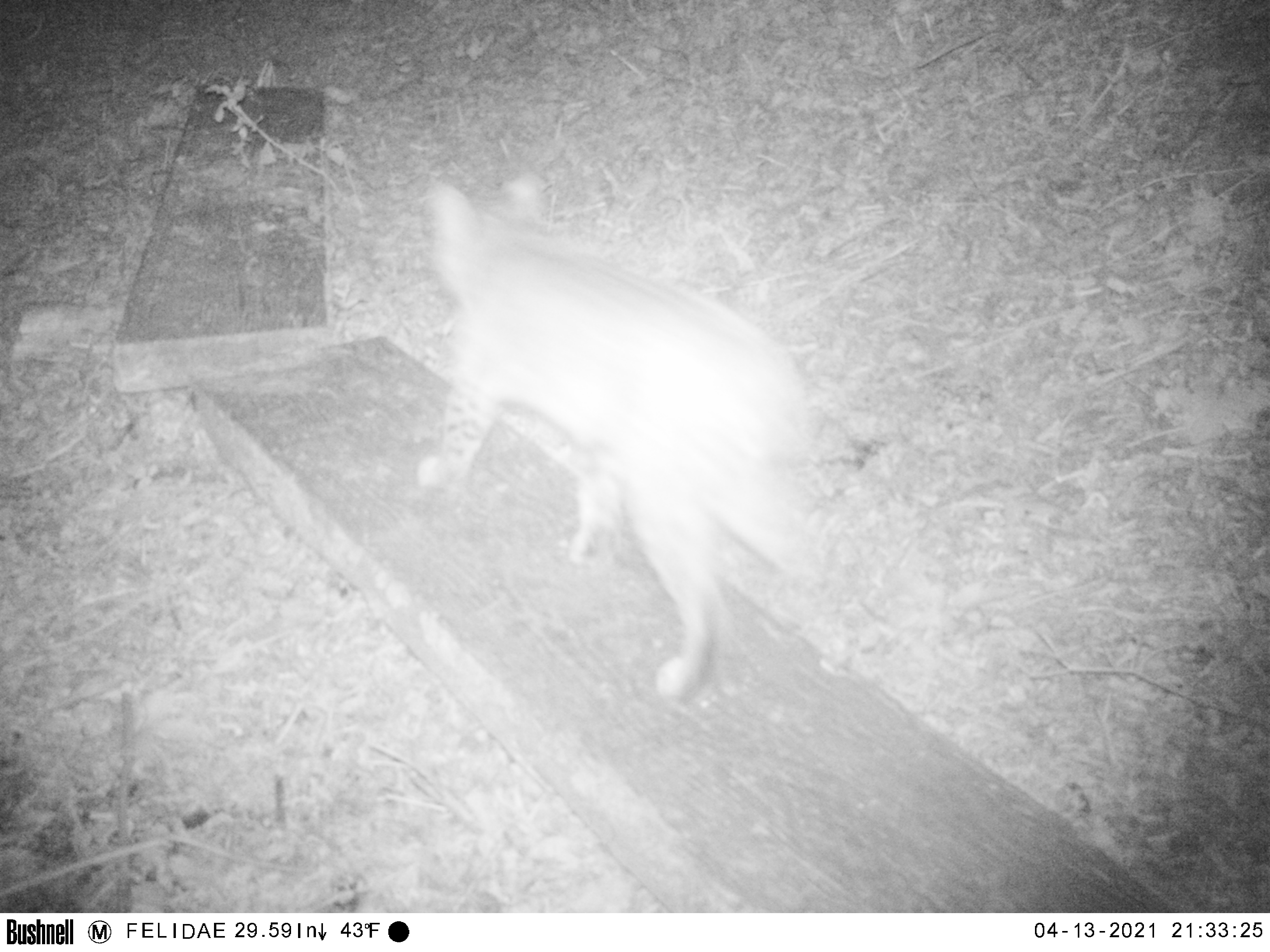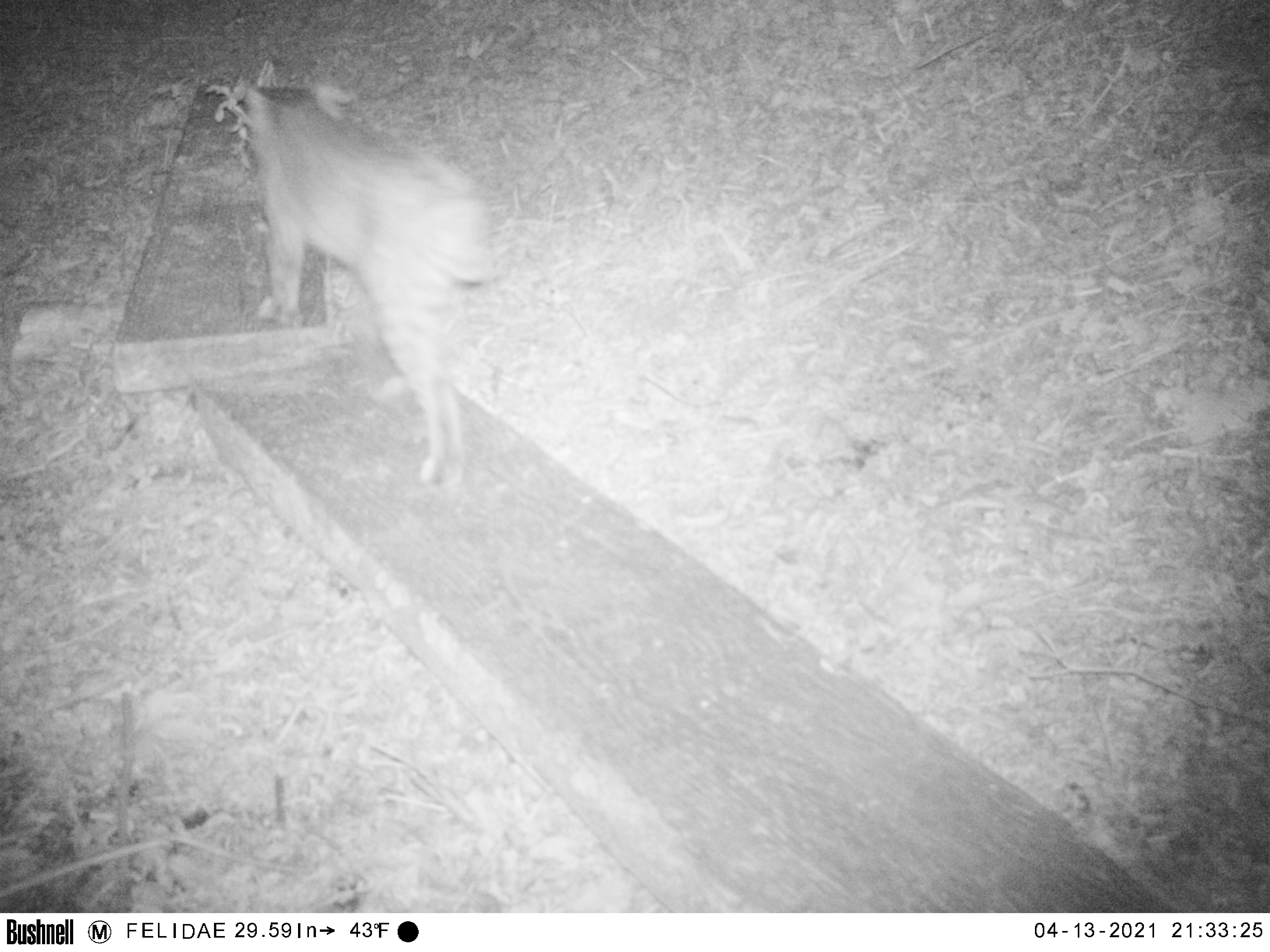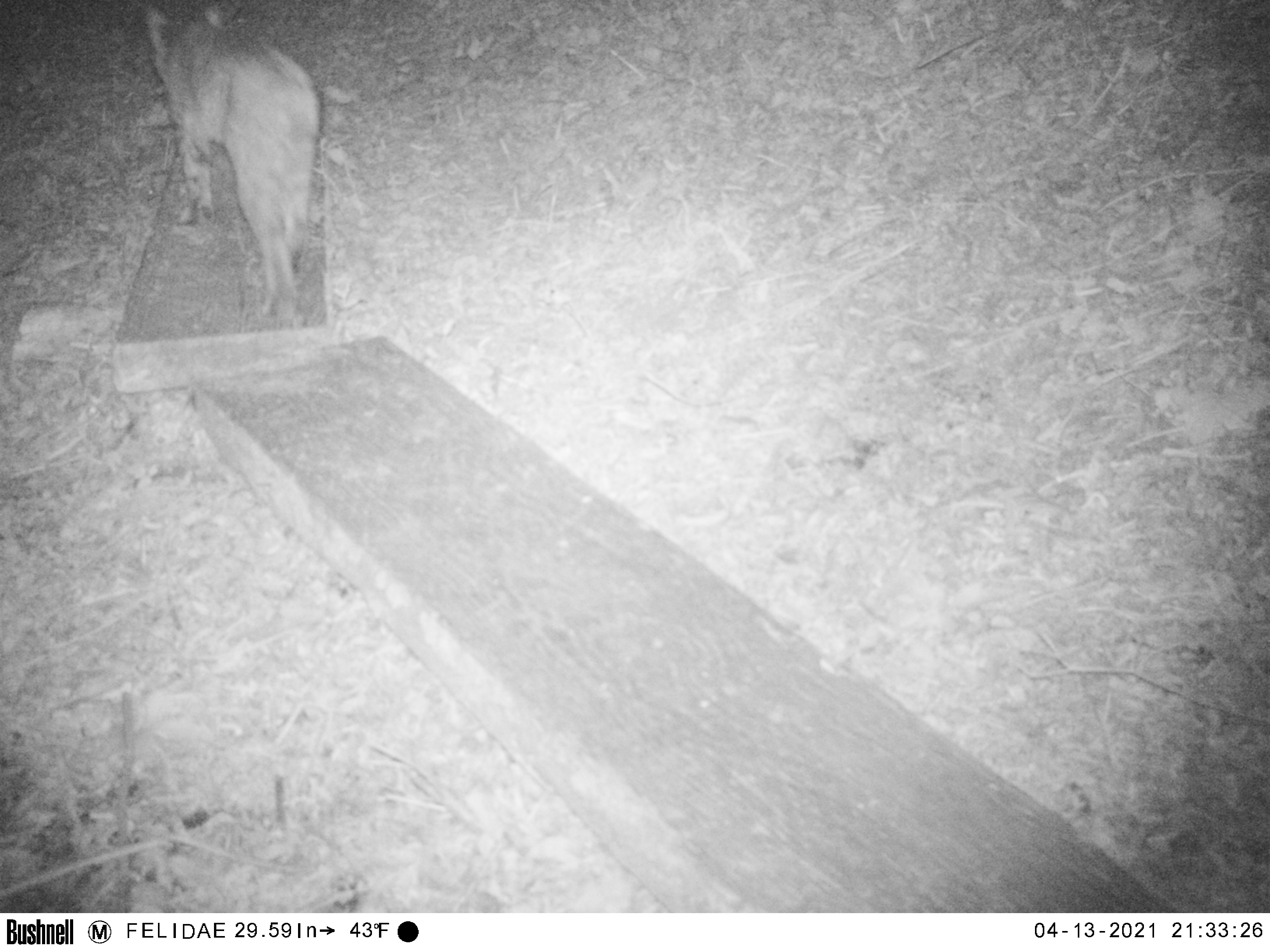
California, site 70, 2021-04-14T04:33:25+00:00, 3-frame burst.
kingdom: Animalia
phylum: Chordata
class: Mammalia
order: Carnivora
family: Felidae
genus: Lynx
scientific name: Lynx rufus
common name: bobcat